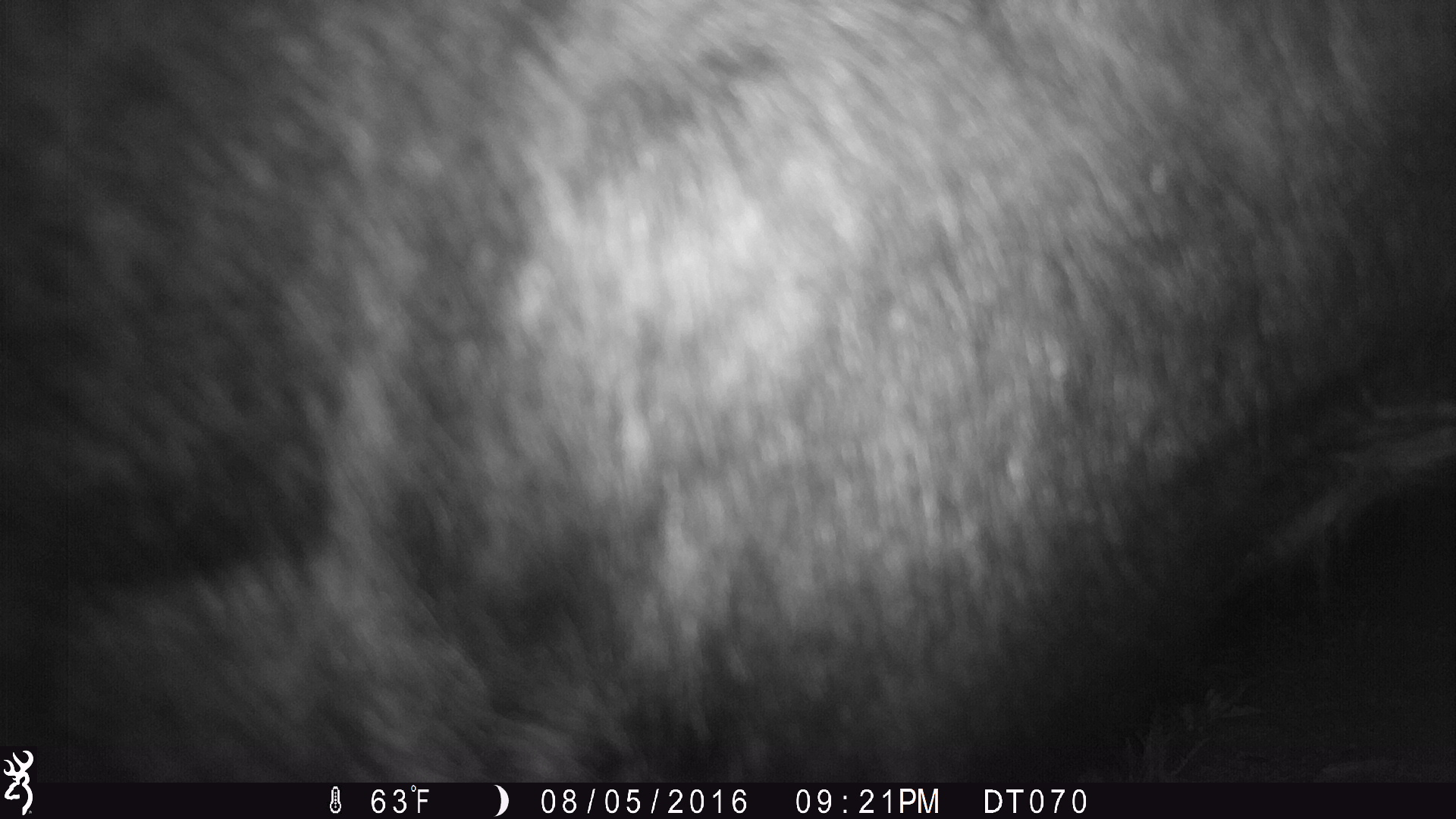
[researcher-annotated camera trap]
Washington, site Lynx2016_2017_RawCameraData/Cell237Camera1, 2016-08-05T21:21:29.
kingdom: Animalia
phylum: Chordata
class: Mammalia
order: Artiodactyla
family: Bovidae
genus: Bos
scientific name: Bos taurus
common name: domestic cattle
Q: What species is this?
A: Domestic cattle (Bos taurus).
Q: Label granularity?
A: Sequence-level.